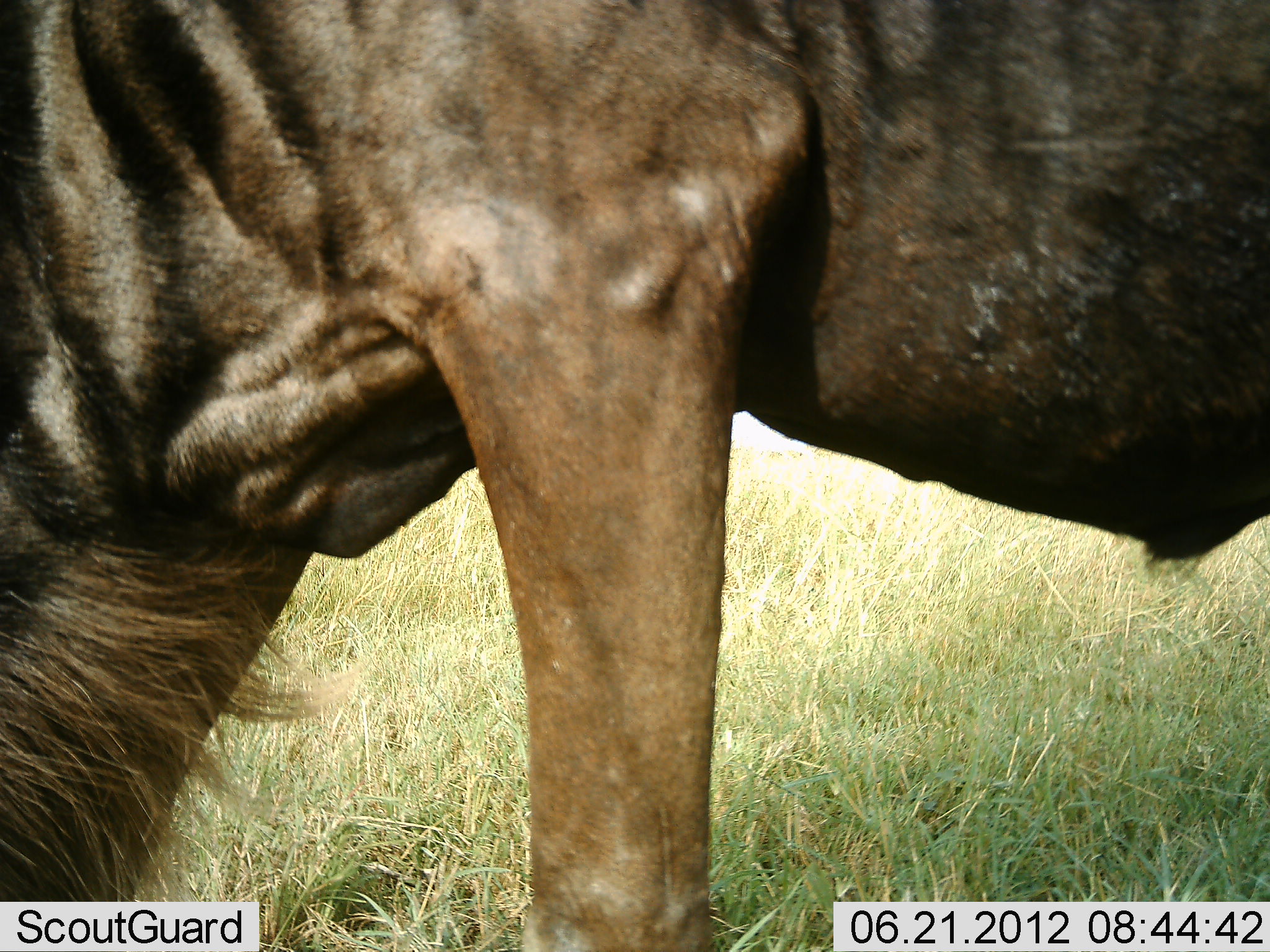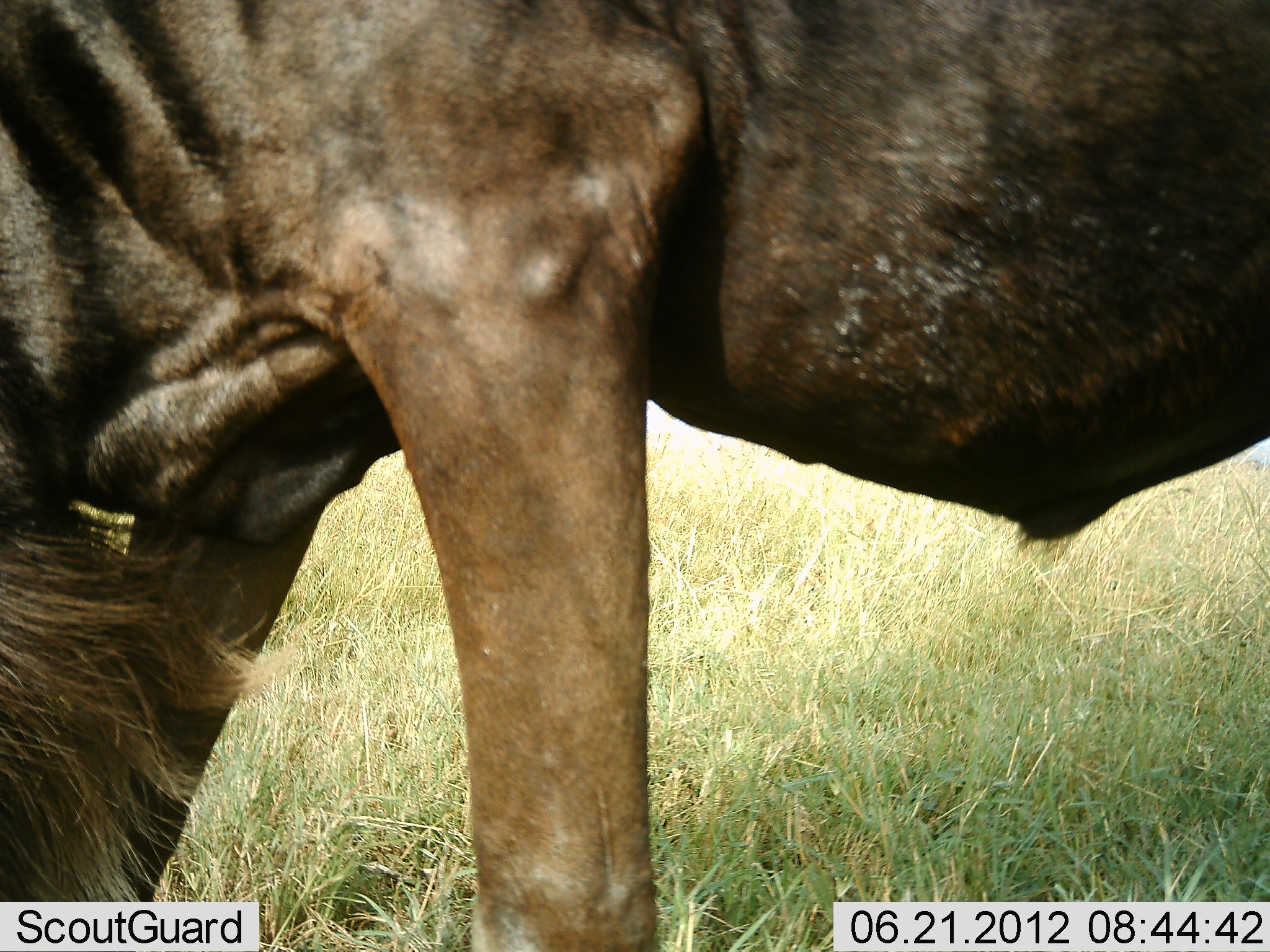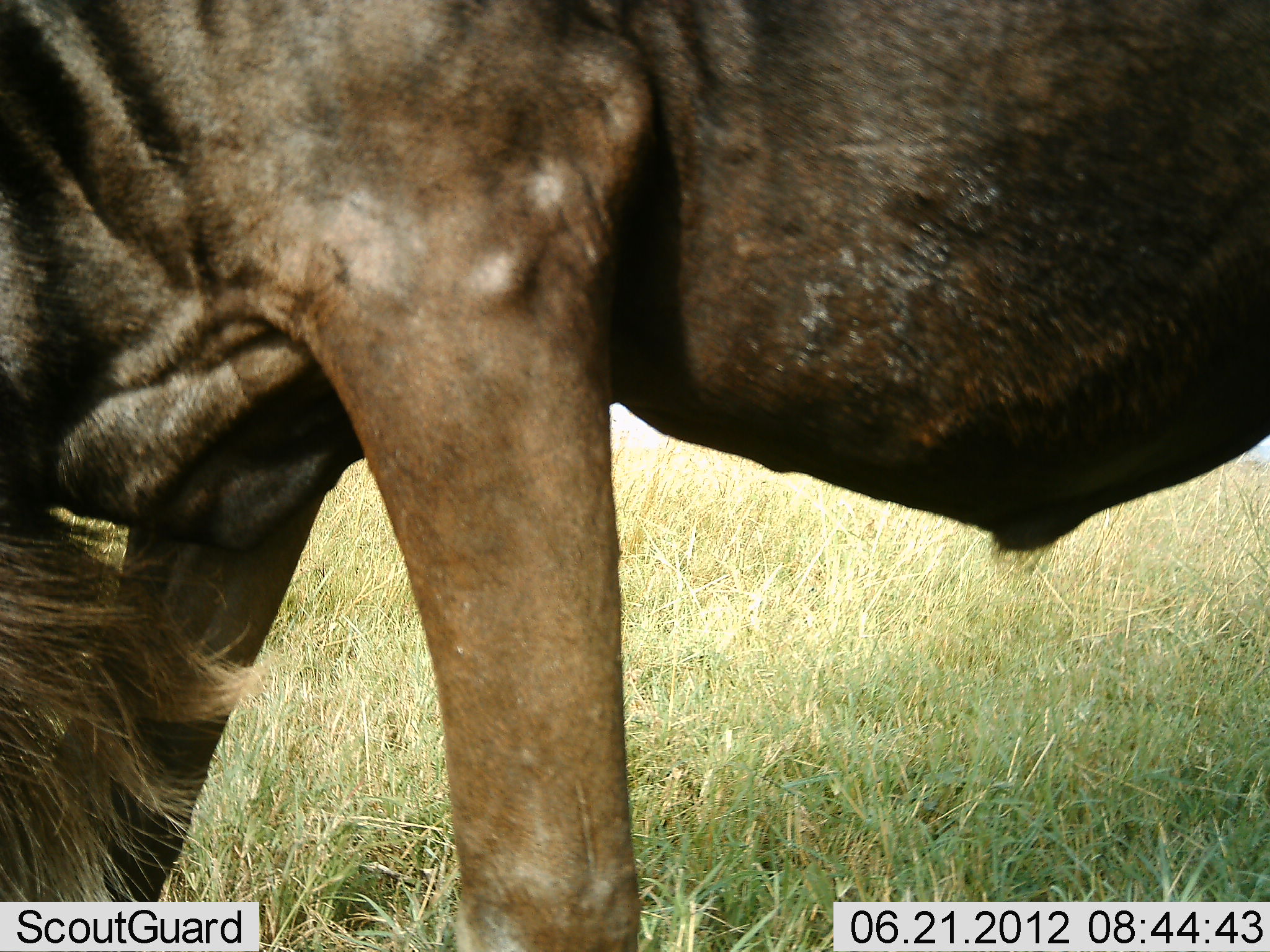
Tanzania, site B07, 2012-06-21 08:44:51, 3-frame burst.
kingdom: Animalia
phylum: Chordata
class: Mammalia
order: Artiodactyla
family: Bovidae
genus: Connochaetes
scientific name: Connochaetes taurinus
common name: blue wildebeest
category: wildebeest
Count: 1.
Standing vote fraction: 60%.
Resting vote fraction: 0%.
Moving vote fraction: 0%.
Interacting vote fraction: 0%.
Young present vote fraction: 0%.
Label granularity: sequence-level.